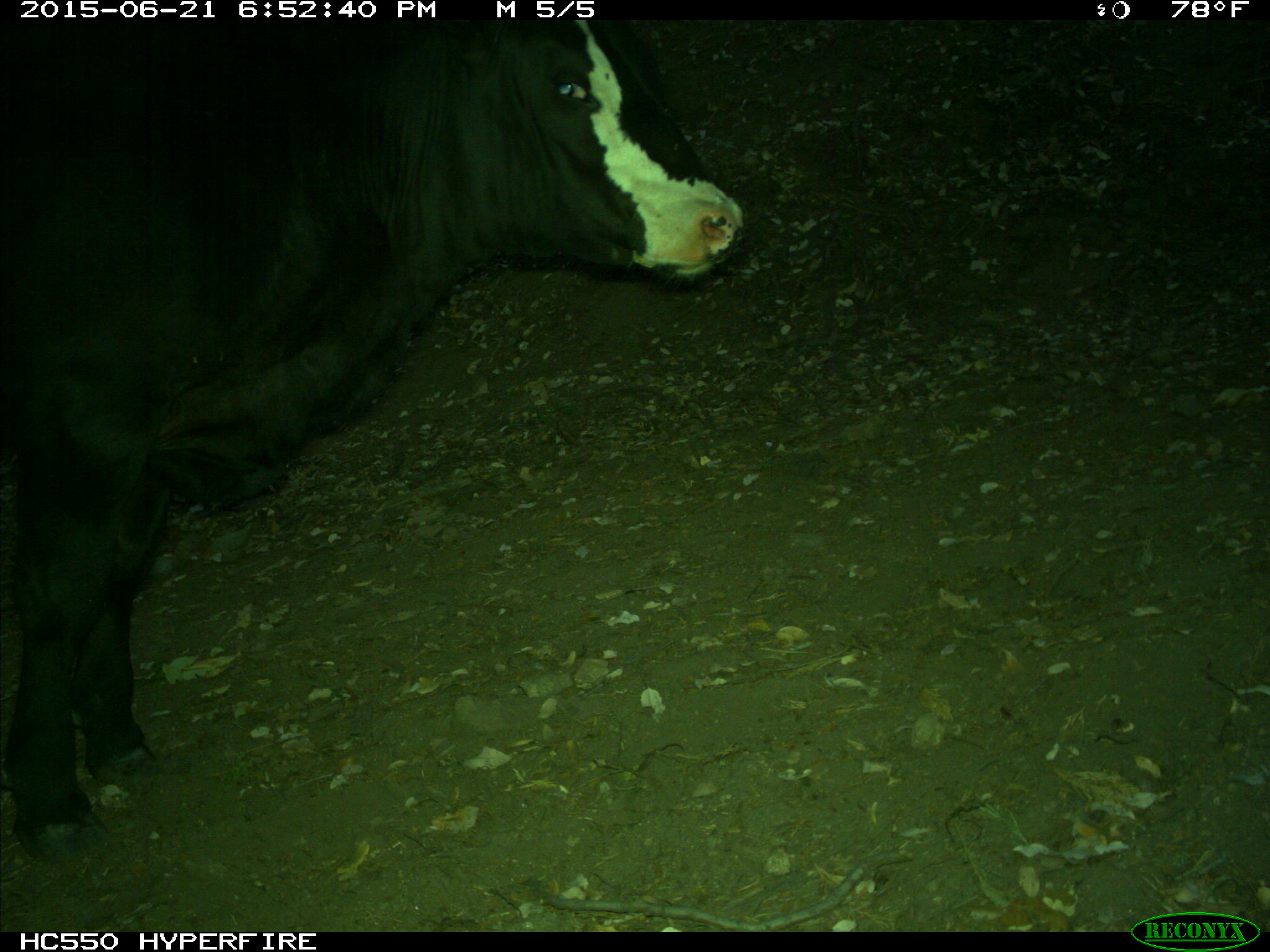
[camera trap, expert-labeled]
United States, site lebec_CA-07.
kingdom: Animalia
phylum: Chordata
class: Mammalia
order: Artiodactyla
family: Bovidae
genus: Bos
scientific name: Bos taurus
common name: domestic cow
Bos taurus (domestic cow).